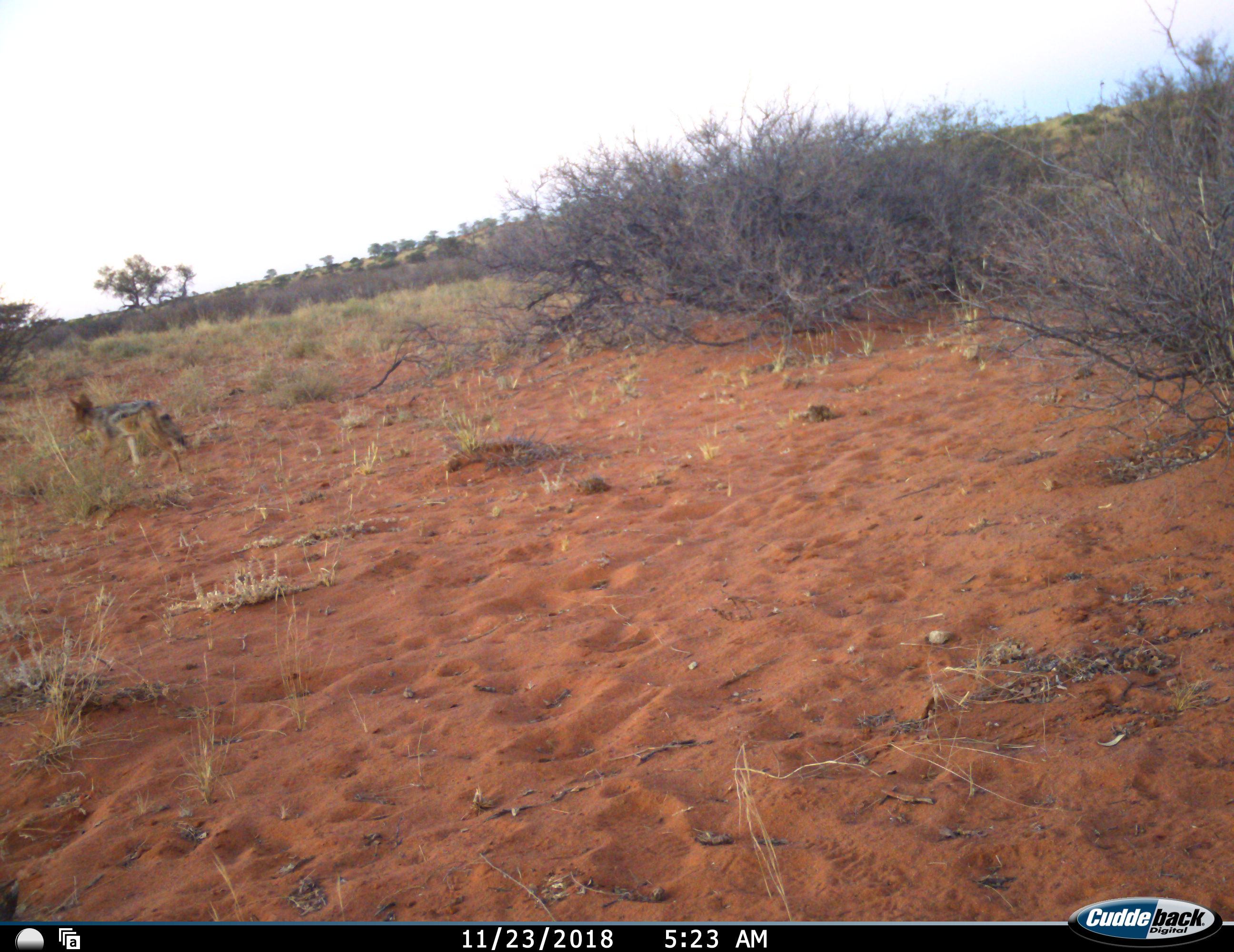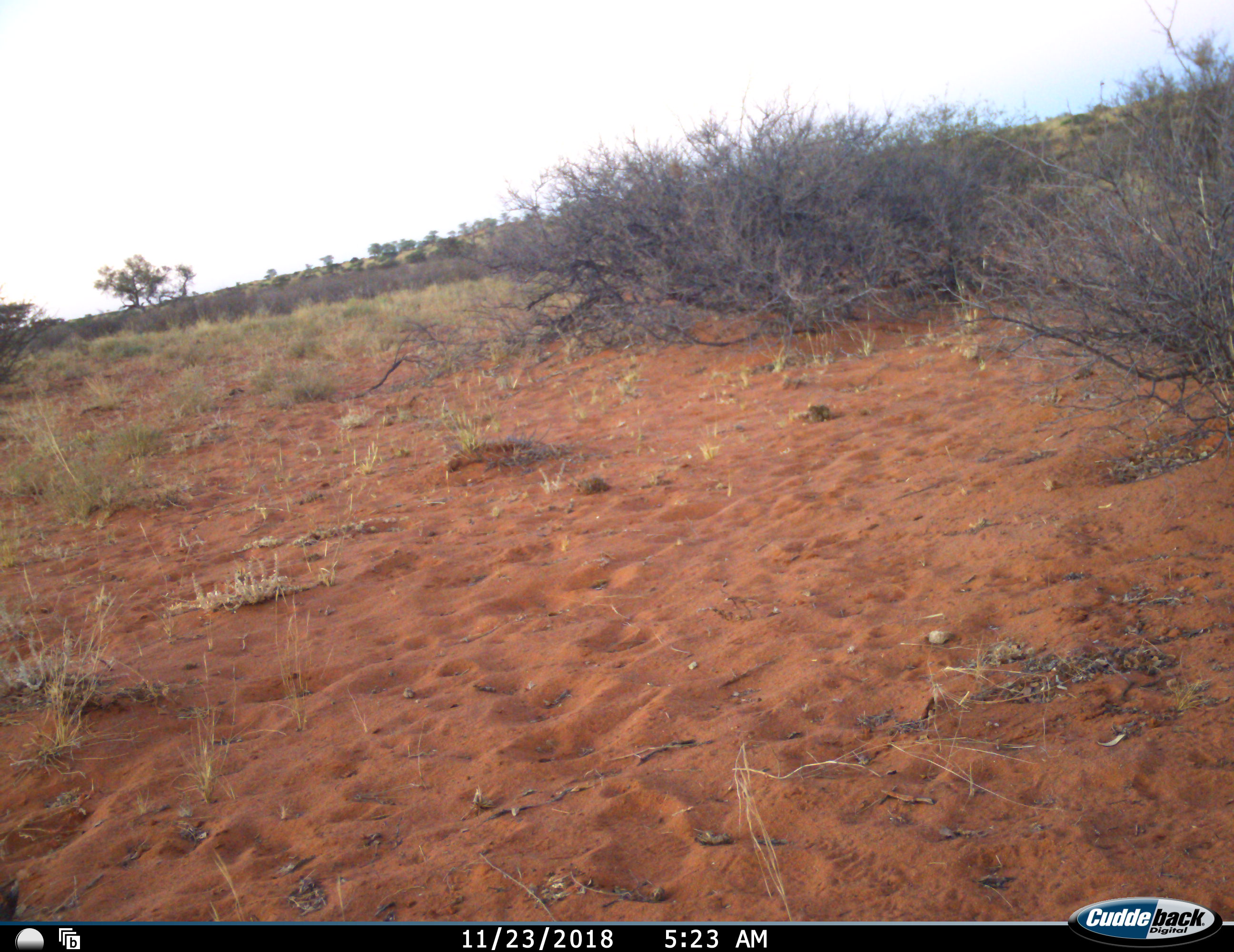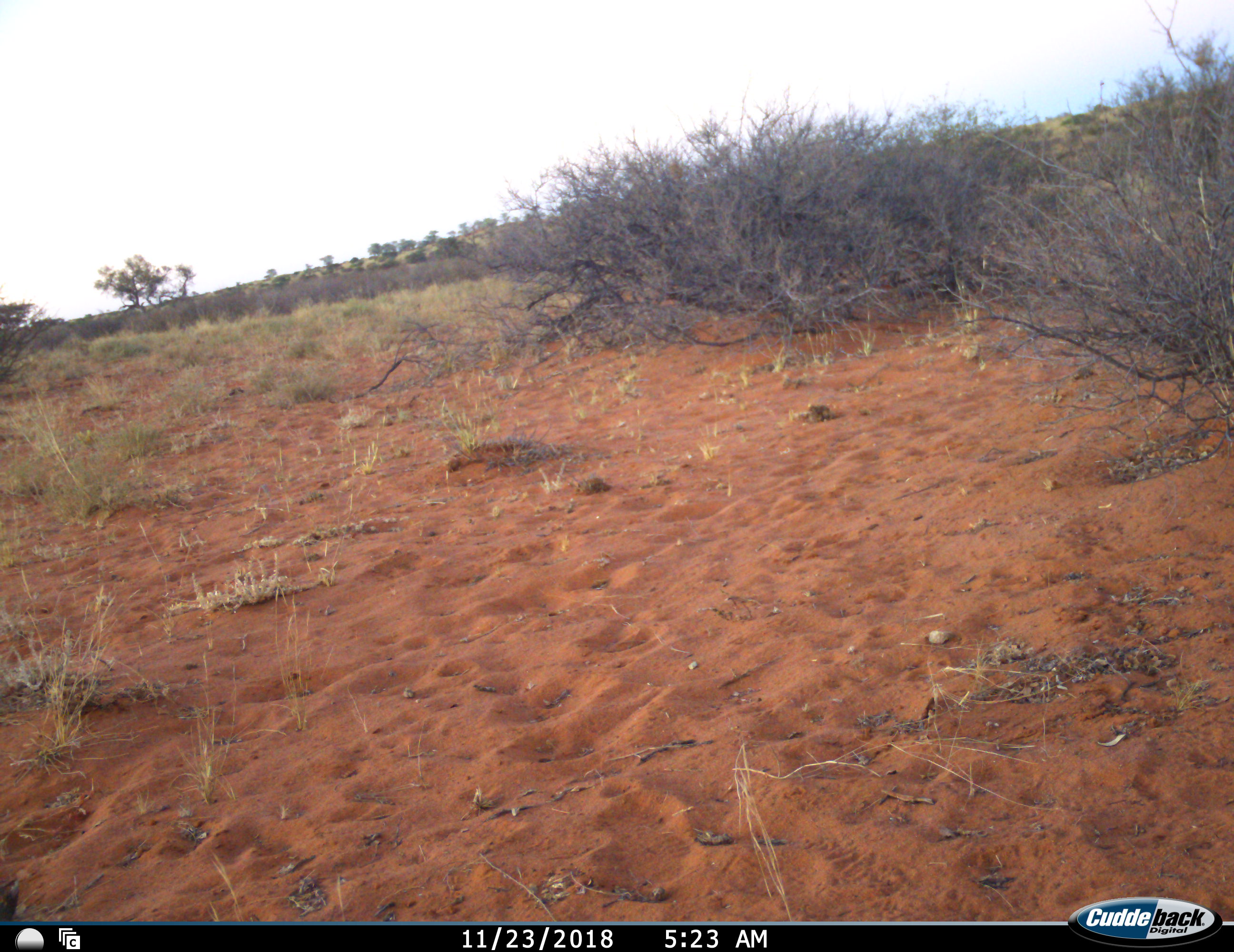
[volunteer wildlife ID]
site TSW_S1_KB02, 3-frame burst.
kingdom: Animalia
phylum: Chordata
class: Mammalia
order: Carnivora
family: Canidae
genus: Lupulella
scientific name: Lupulella mesomelas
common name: black-backed jackal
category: jackalblackbacked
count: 1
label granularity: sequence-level